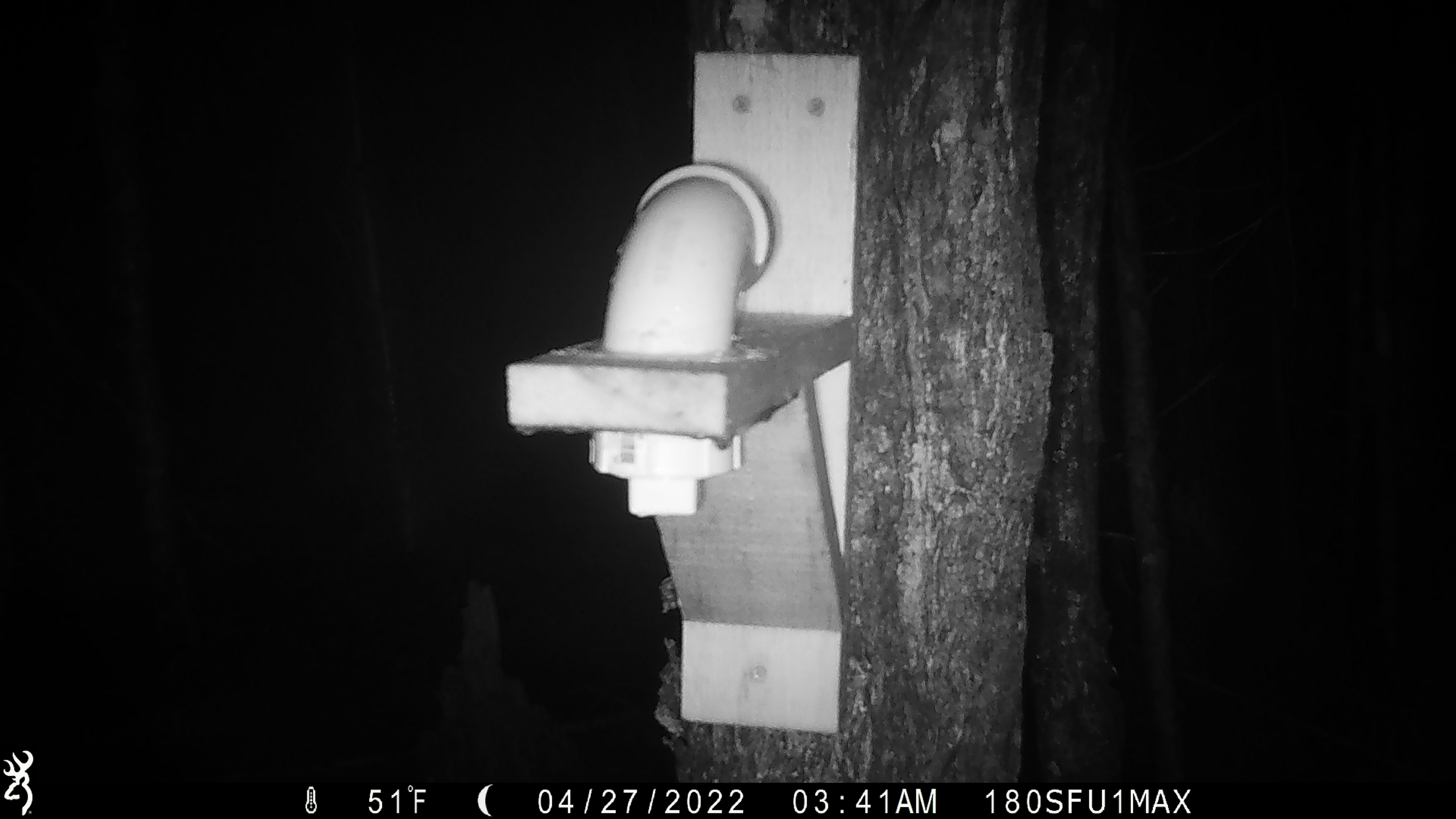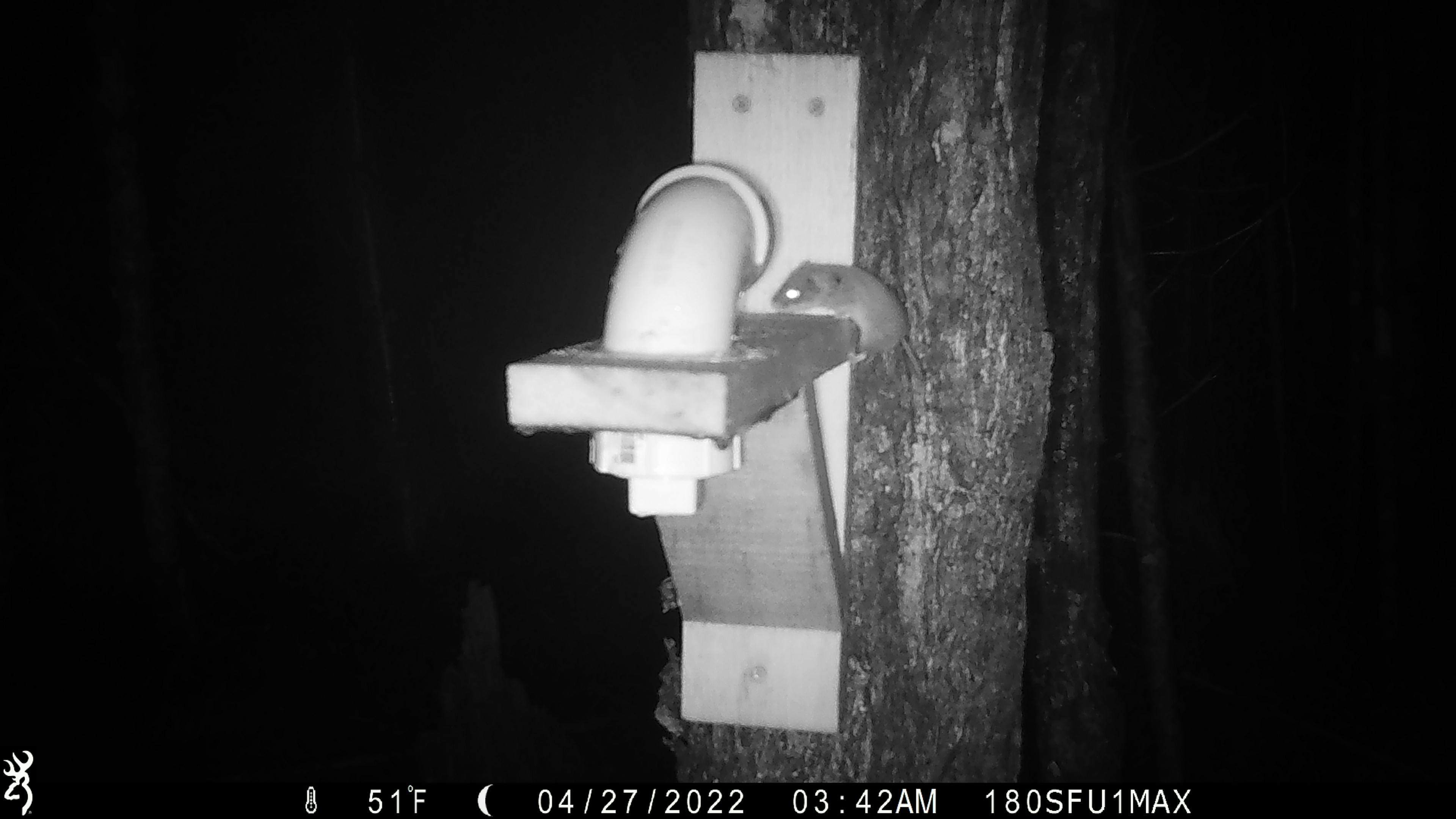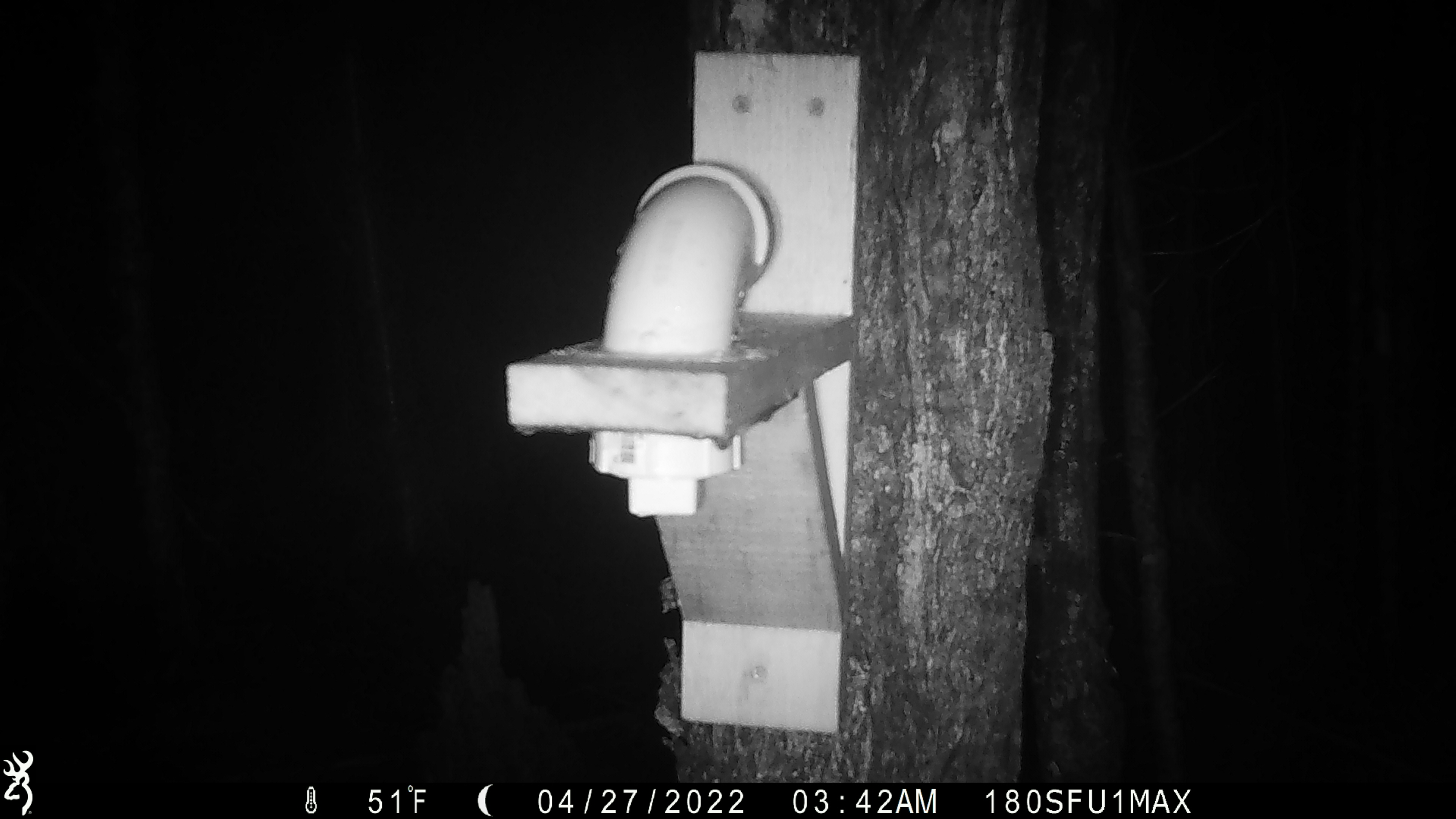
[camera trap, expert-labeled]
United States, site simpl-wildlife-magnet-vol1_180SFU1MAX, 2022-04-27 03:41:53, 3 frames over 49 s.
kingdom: Animalia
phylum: Chordata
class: Mammalia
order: Rodentia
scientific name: Rodentia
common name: mouse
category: mouse sp.